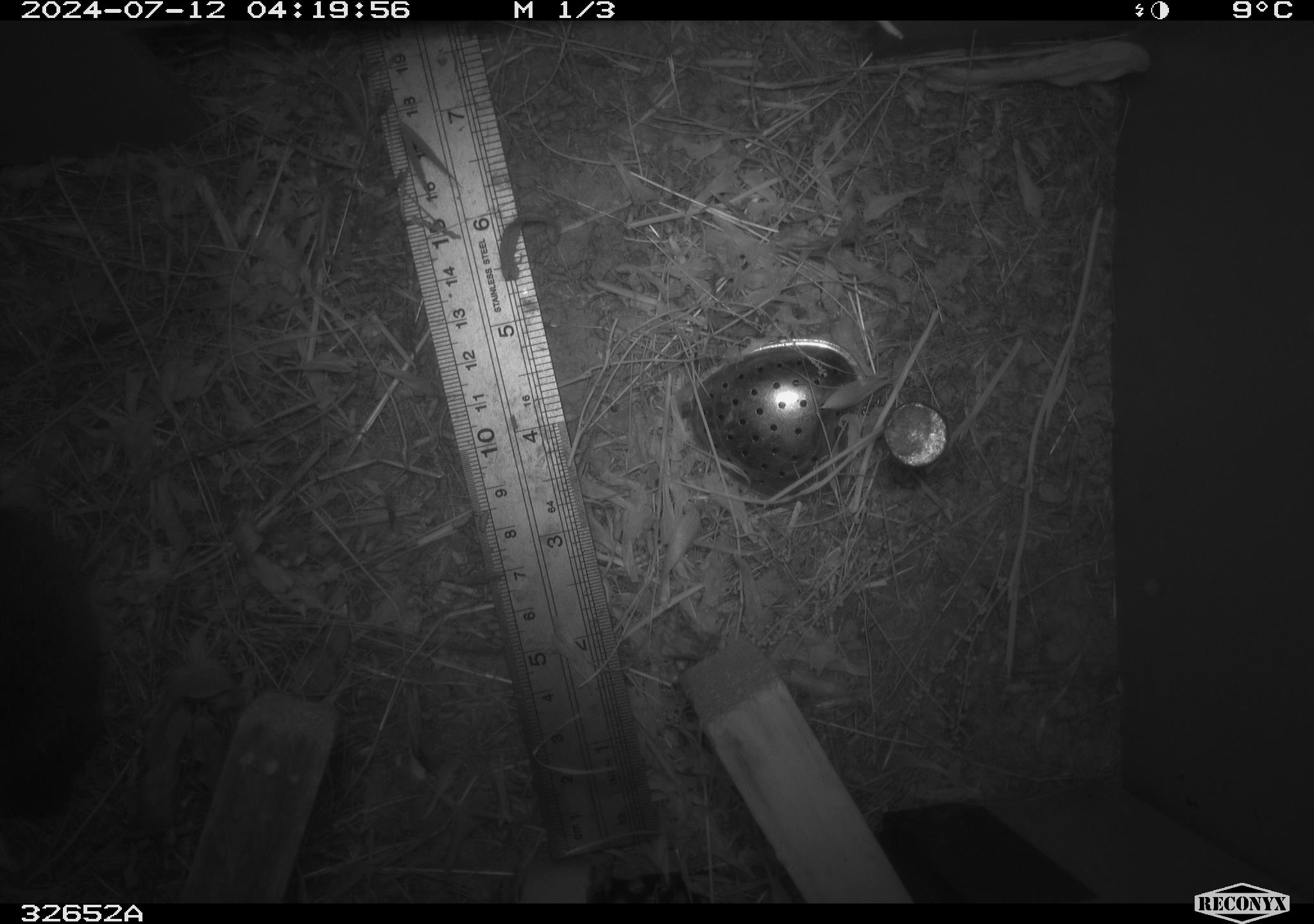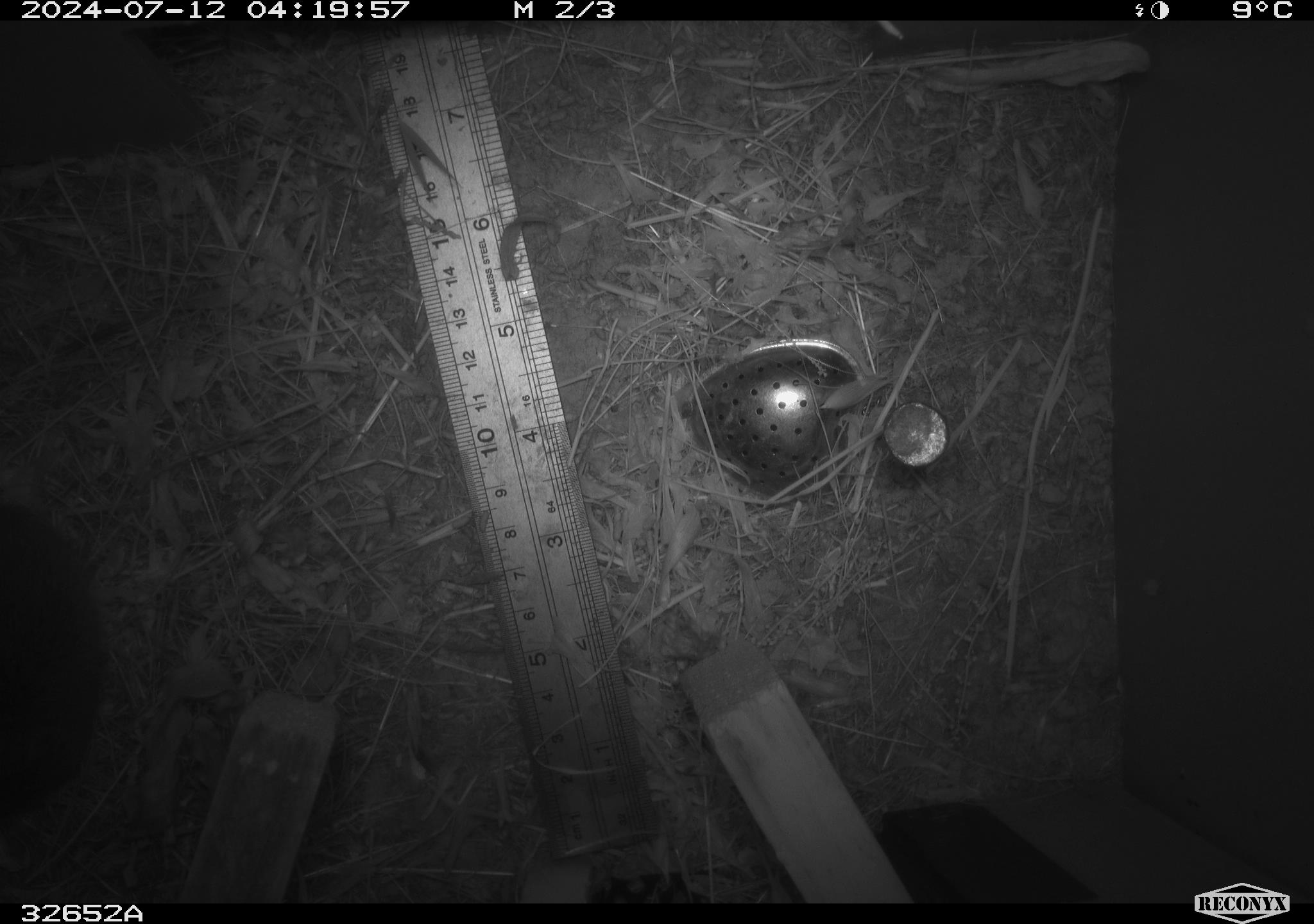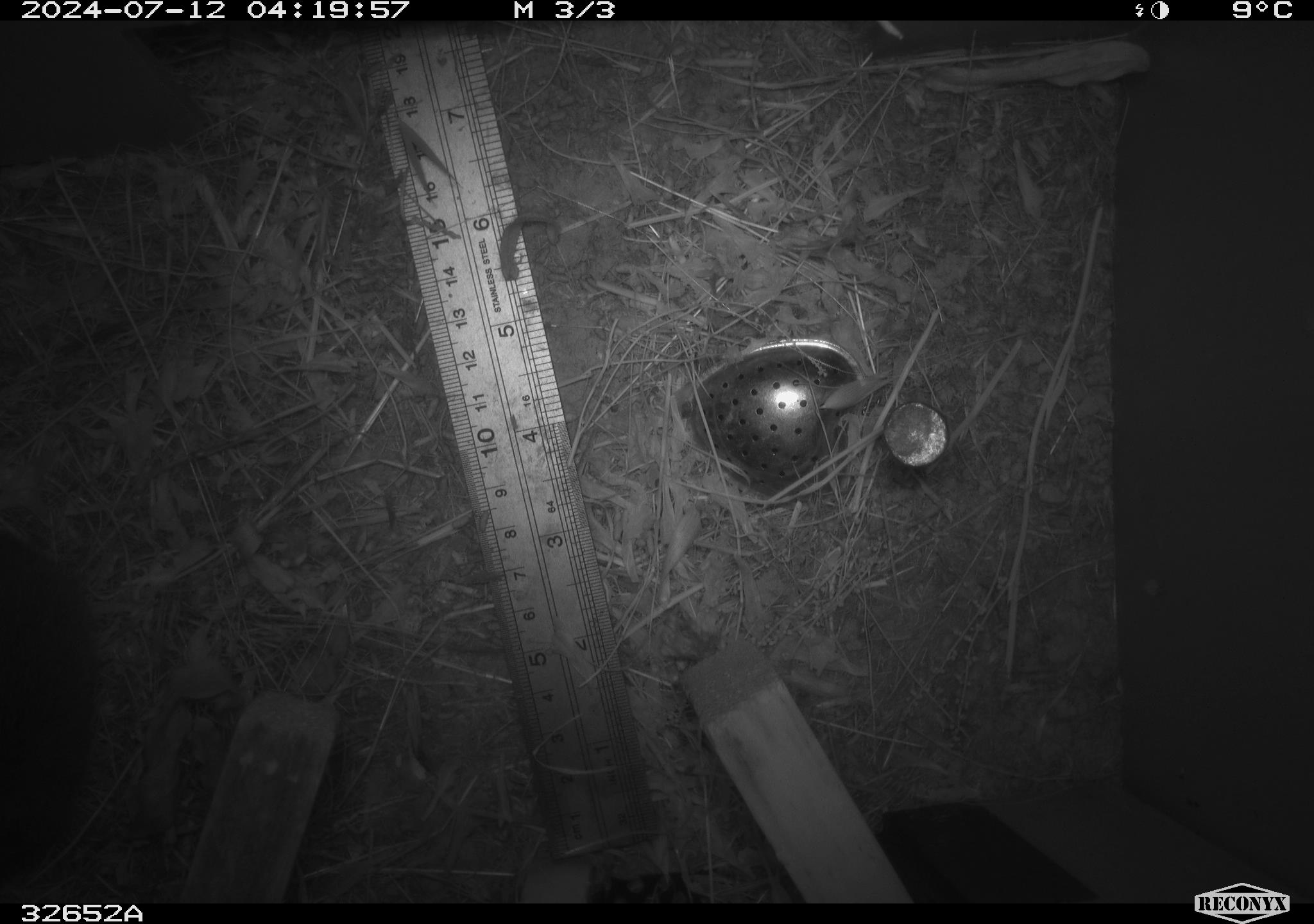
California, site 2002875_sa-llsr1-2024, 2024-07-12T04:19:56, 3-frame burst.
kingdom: Animalia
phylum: Chordata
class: Mammalia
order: Rodentia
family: Cricetidae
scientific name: Arvicolinae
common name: voles, lemmings, and muskrats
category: arvicolinae subfamily